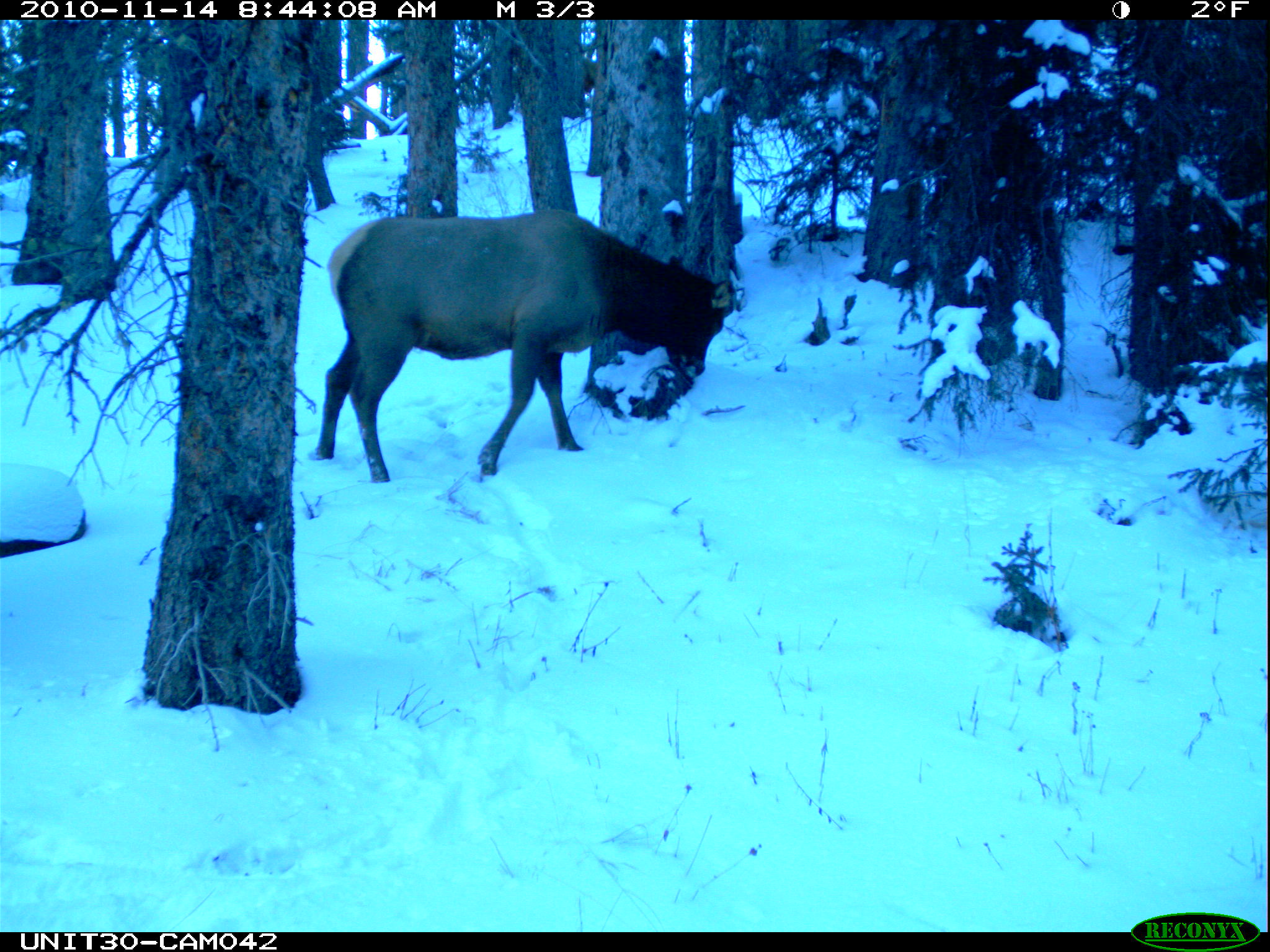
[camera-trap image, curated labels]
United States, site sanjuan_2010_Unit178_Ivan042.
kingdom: Animalia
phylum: Chordata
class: Mammalia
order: Artiodactyla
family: Cervidae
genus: Cervus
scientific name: Cervus elaphus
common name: red deer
Cervus elaphus (red deer).